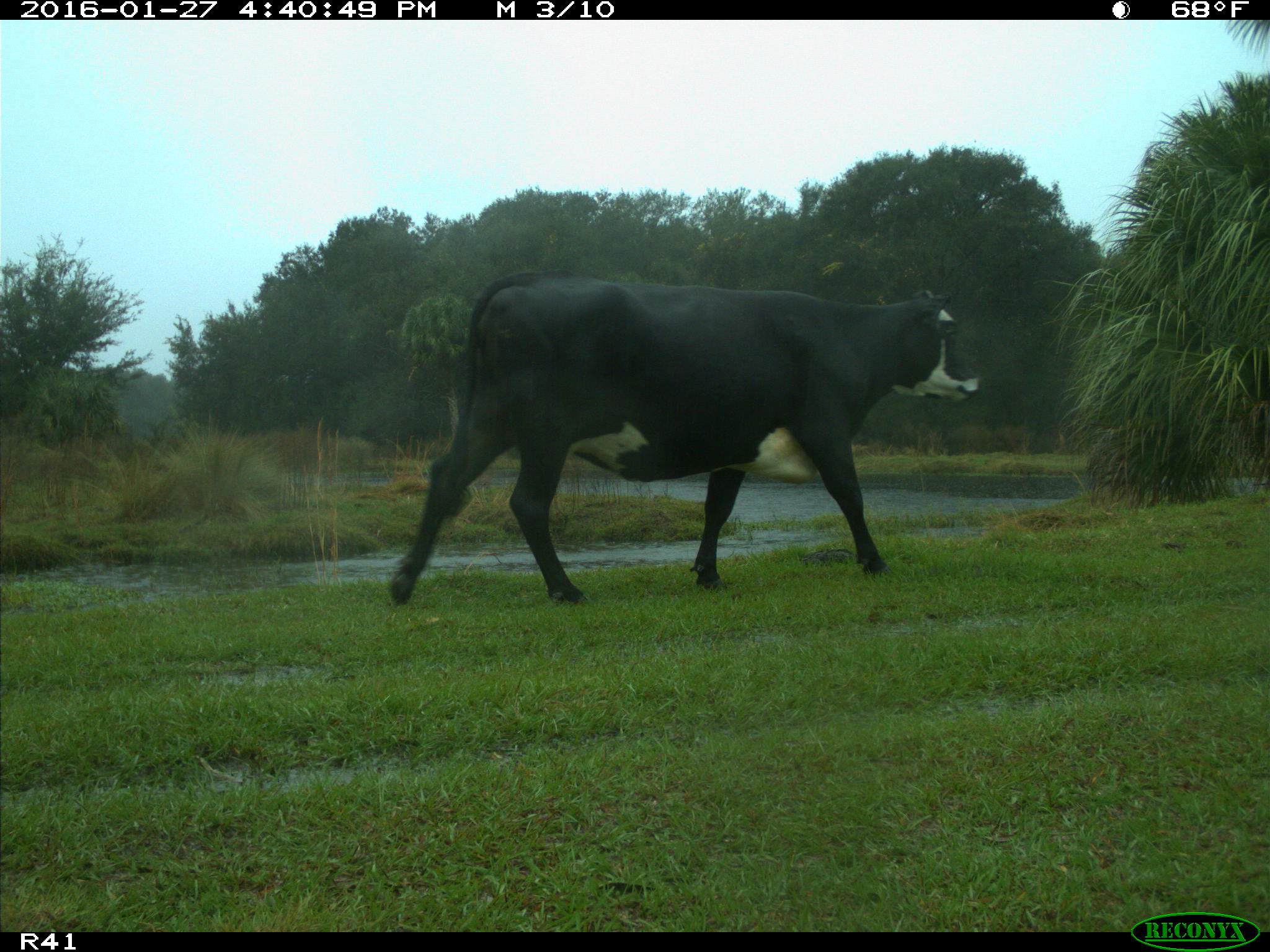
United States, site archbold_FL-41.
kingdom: Animalia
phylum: Chordata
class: Mammalia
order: Artiodactyla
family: Bovidae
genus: Bos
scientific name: Bos taurus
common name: domestic cow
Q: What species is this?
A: Bos taurus (domestic cow).